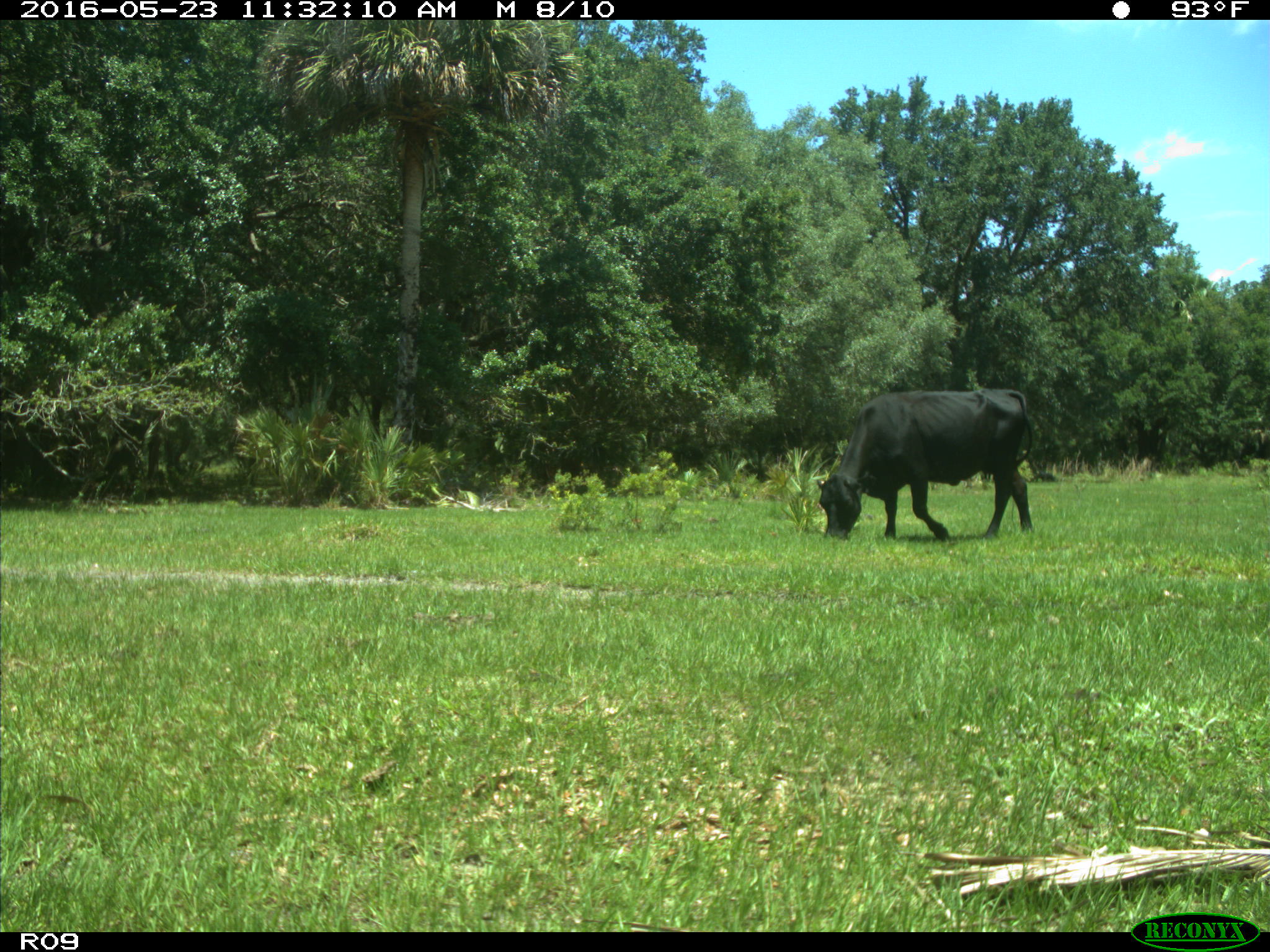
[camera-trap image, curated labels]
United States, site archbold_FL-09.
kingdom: Animalia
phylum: Chordata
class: Mammalia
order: Artiodactyla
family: Bovidae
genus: Bos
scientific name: Bos taurus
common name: domestic cow